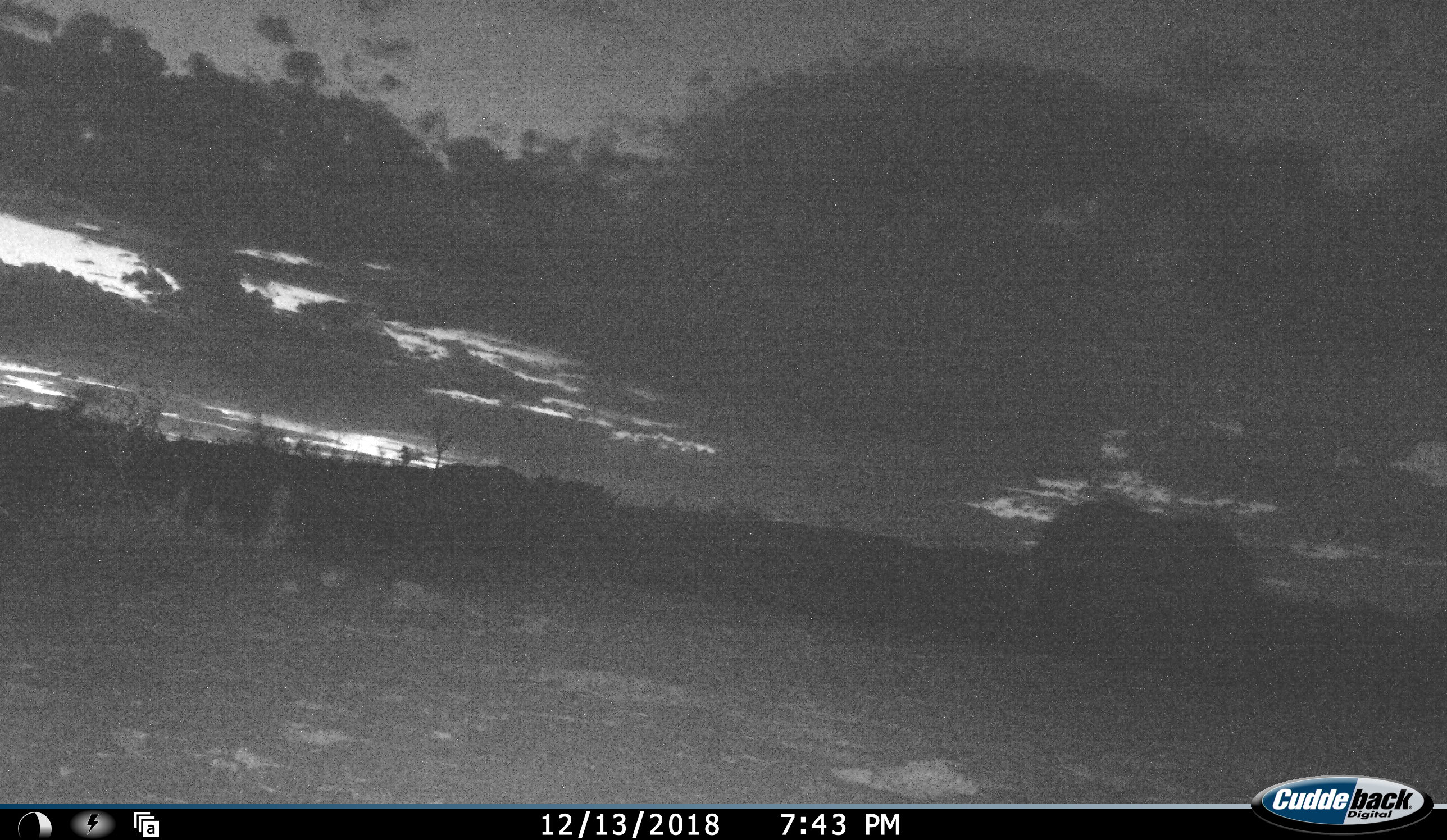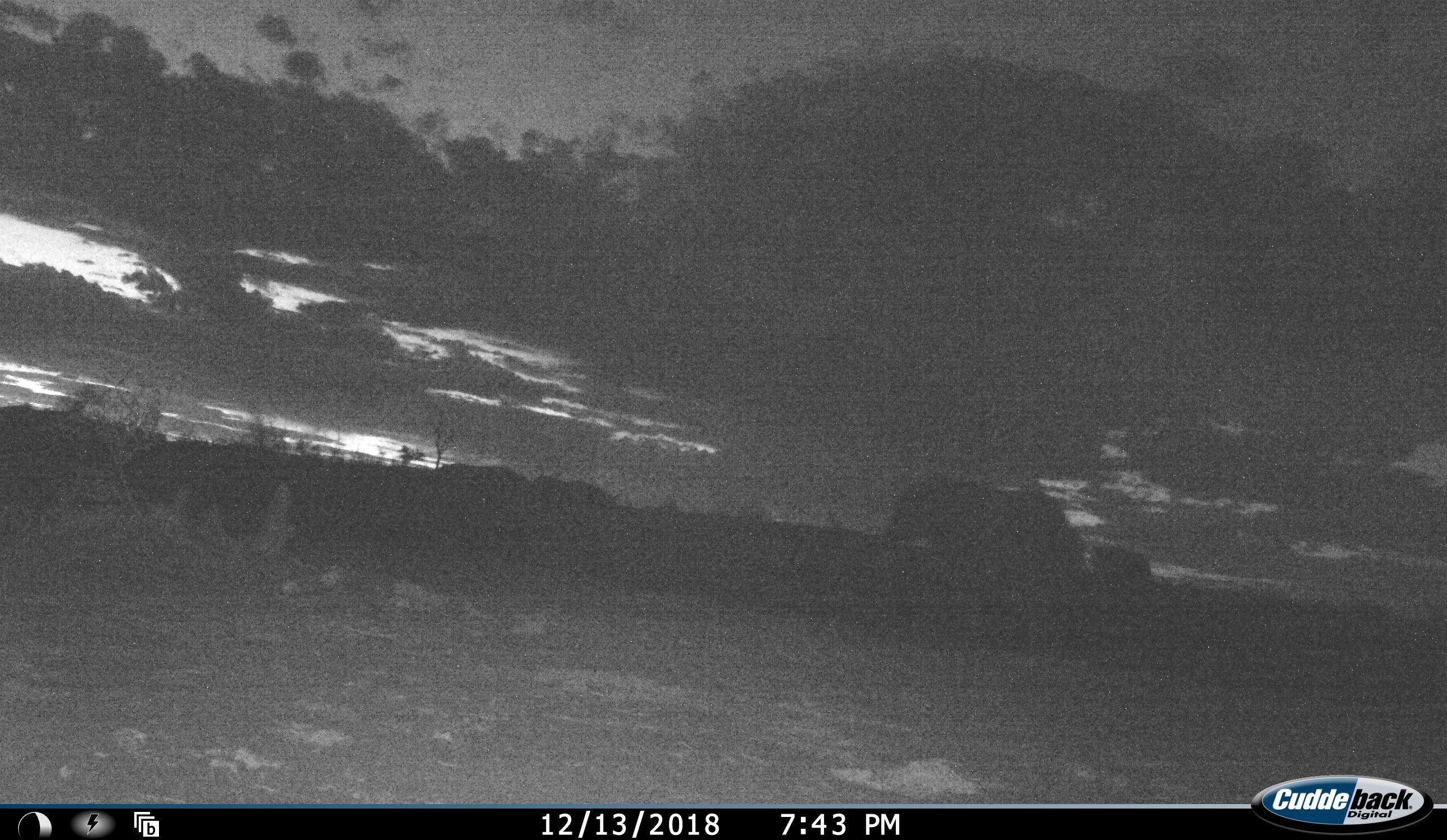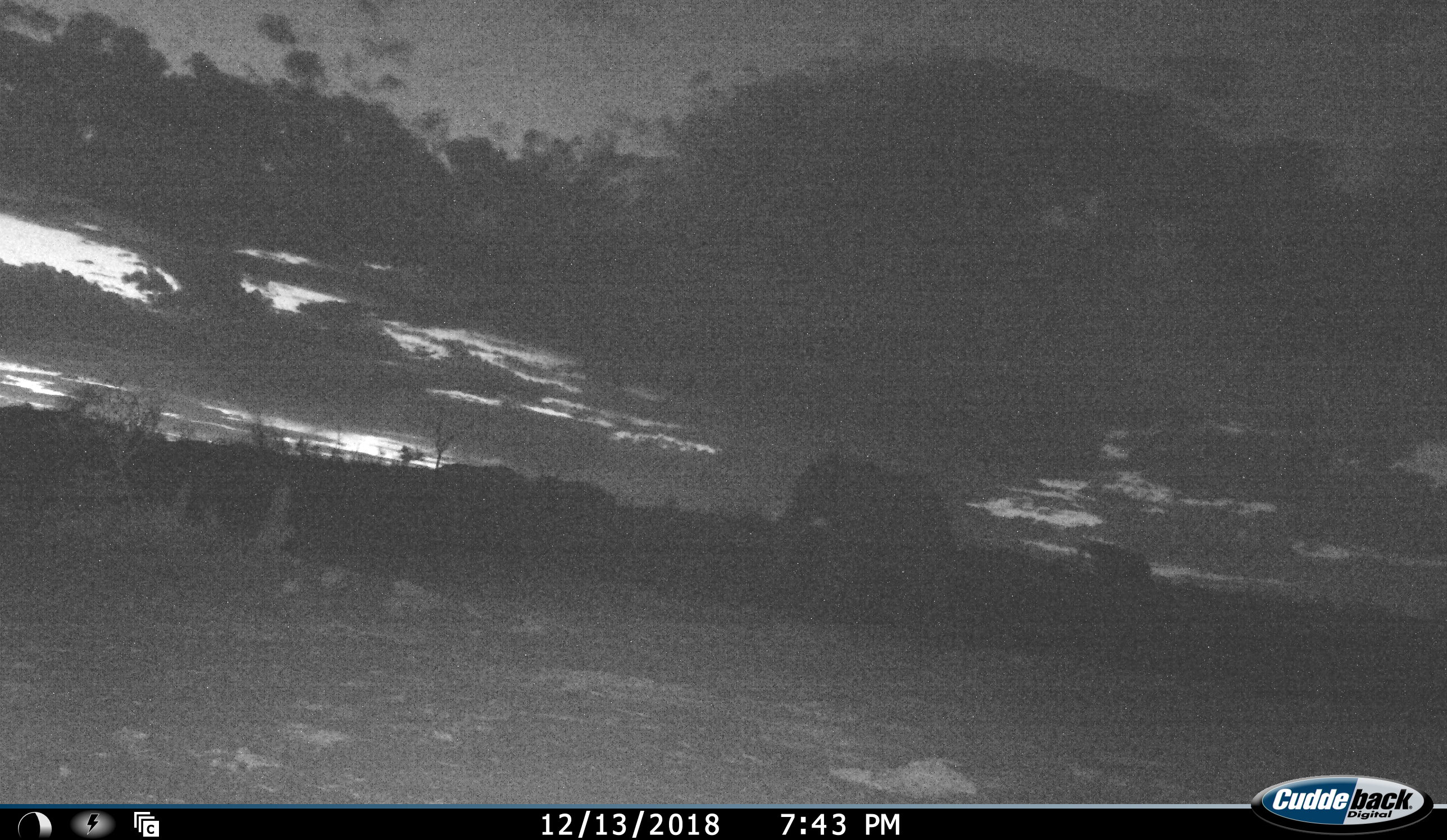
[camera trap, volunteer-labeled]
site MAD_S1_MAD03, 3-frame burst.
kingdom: Animalia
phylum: Chordata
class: Mammalia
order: Proboscidea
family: Elephantidae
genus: Loxodonta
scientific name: Loxodonta africana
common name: african bush elephant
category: elephant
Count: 1.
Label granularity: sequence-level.